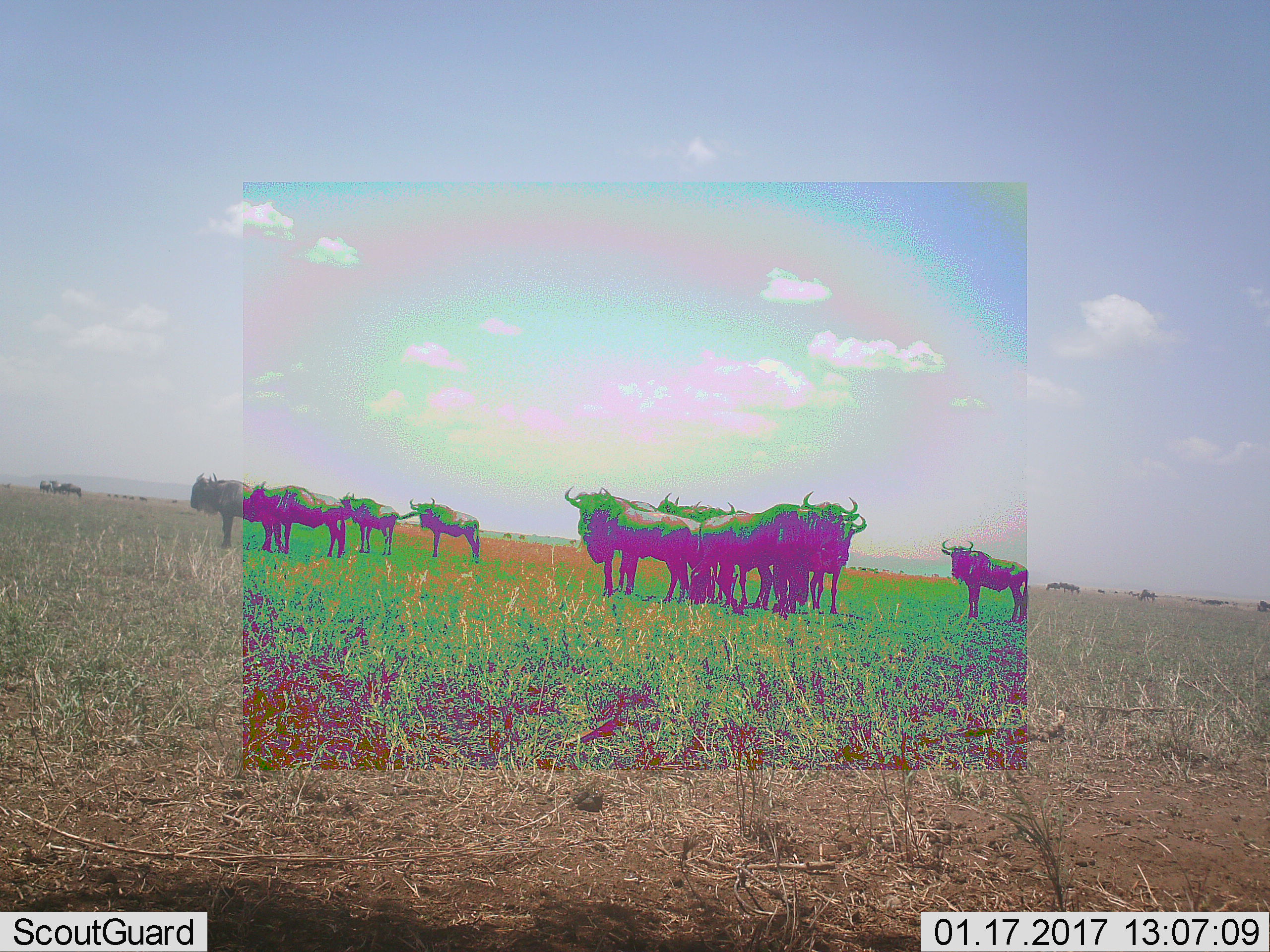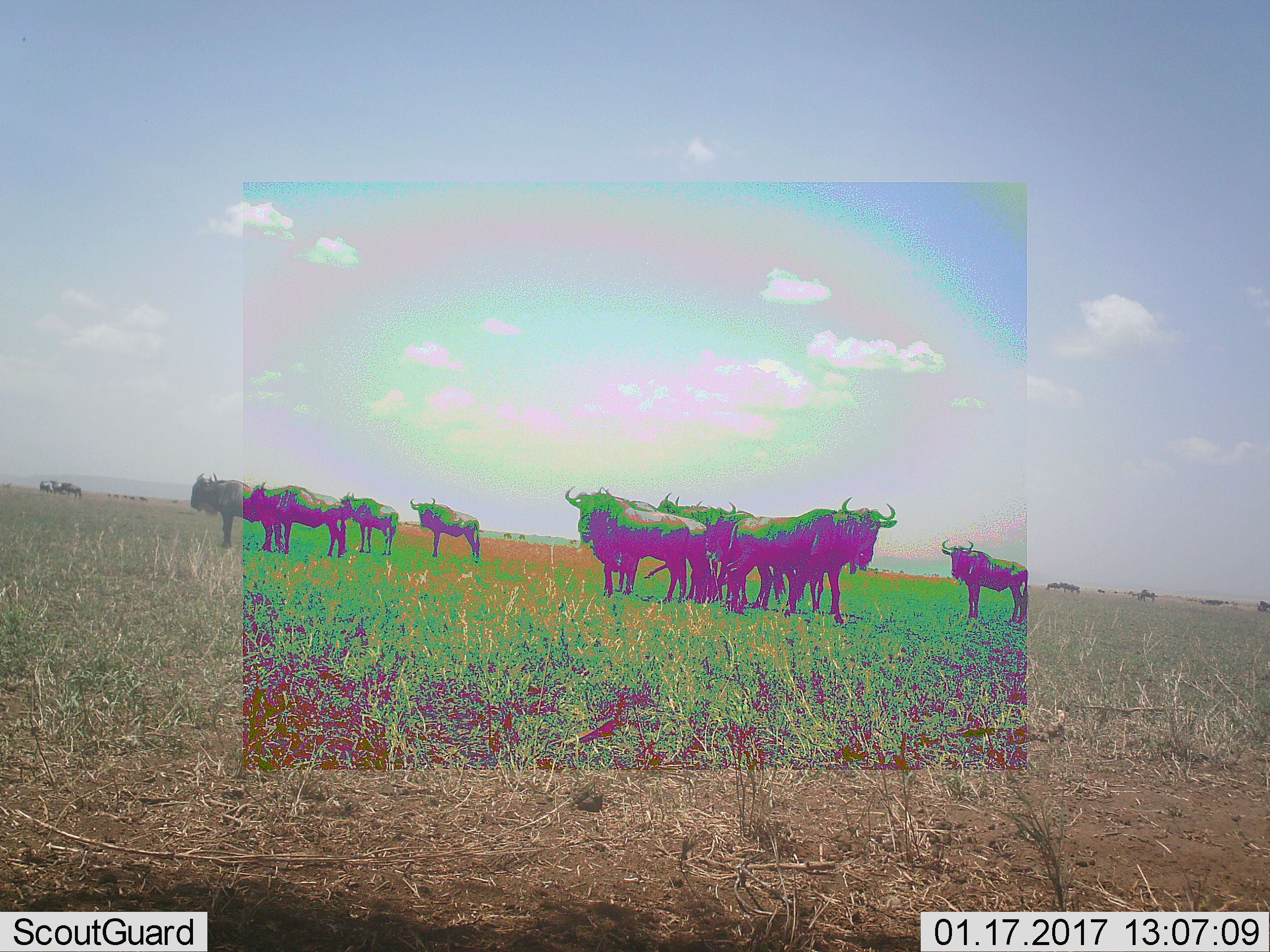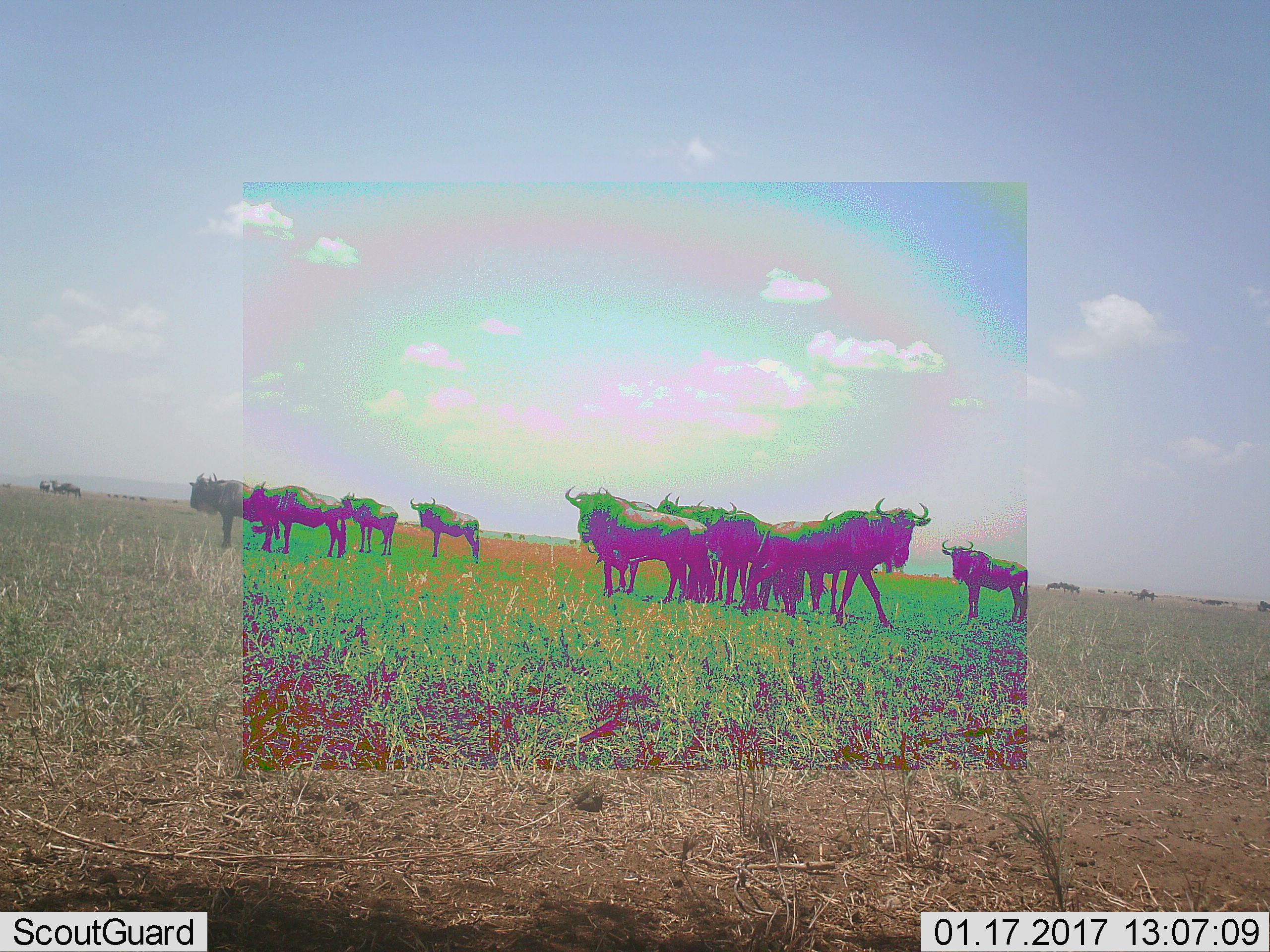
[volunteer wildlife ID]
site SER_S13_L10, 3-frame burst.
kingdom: Animalia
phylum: Chordata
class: Mammalia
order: Artiodactyla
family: Bovidae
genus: Connochaetes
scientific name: Connochaetes taurinus taurinus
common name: blue wildebeest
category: wildebeestblue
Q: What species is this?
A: Wildebeestblue (blue wildebeest) (Connochaetes taurinus taurinus).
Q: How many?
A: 11-50.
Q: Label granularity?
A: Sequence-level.